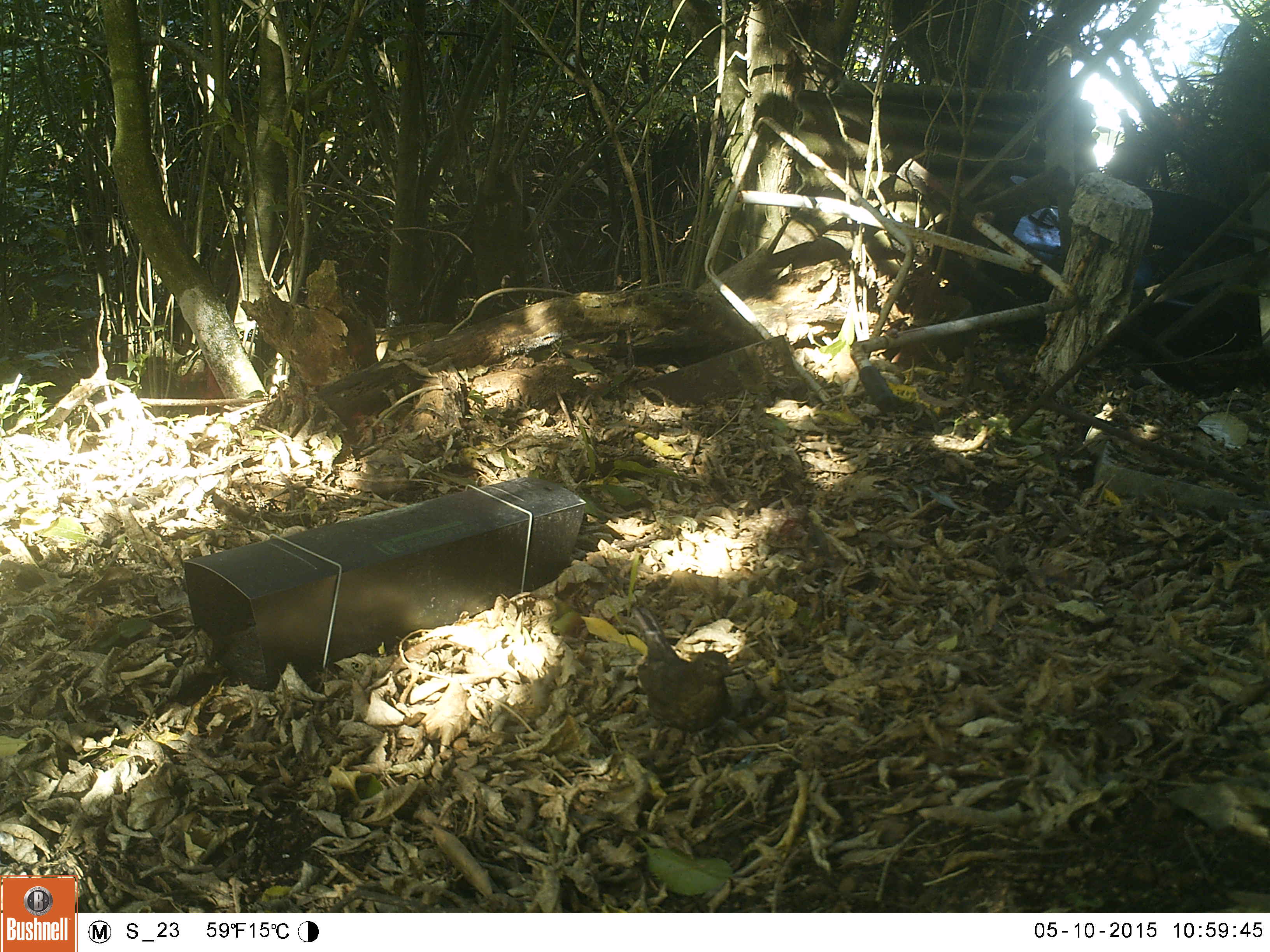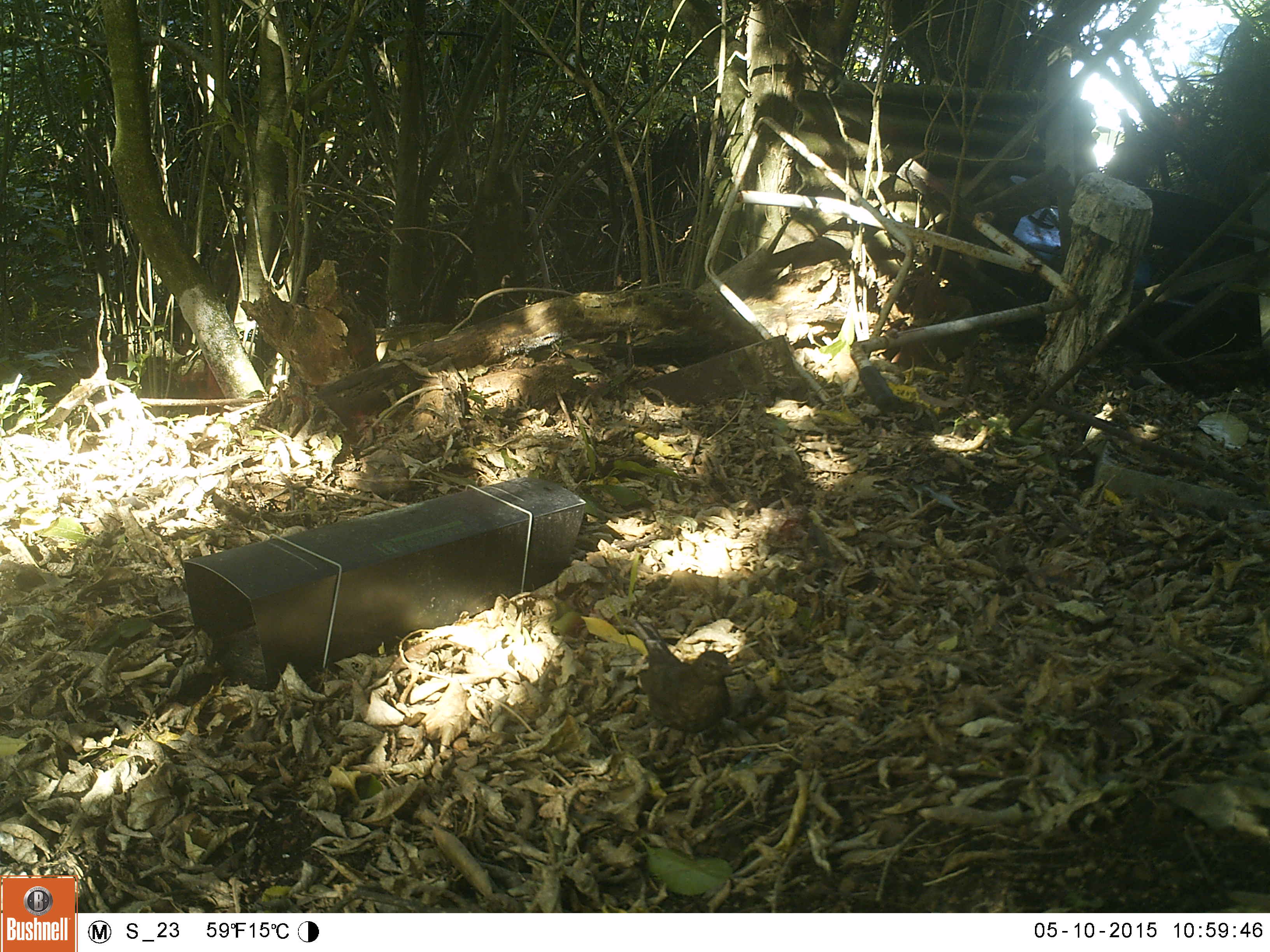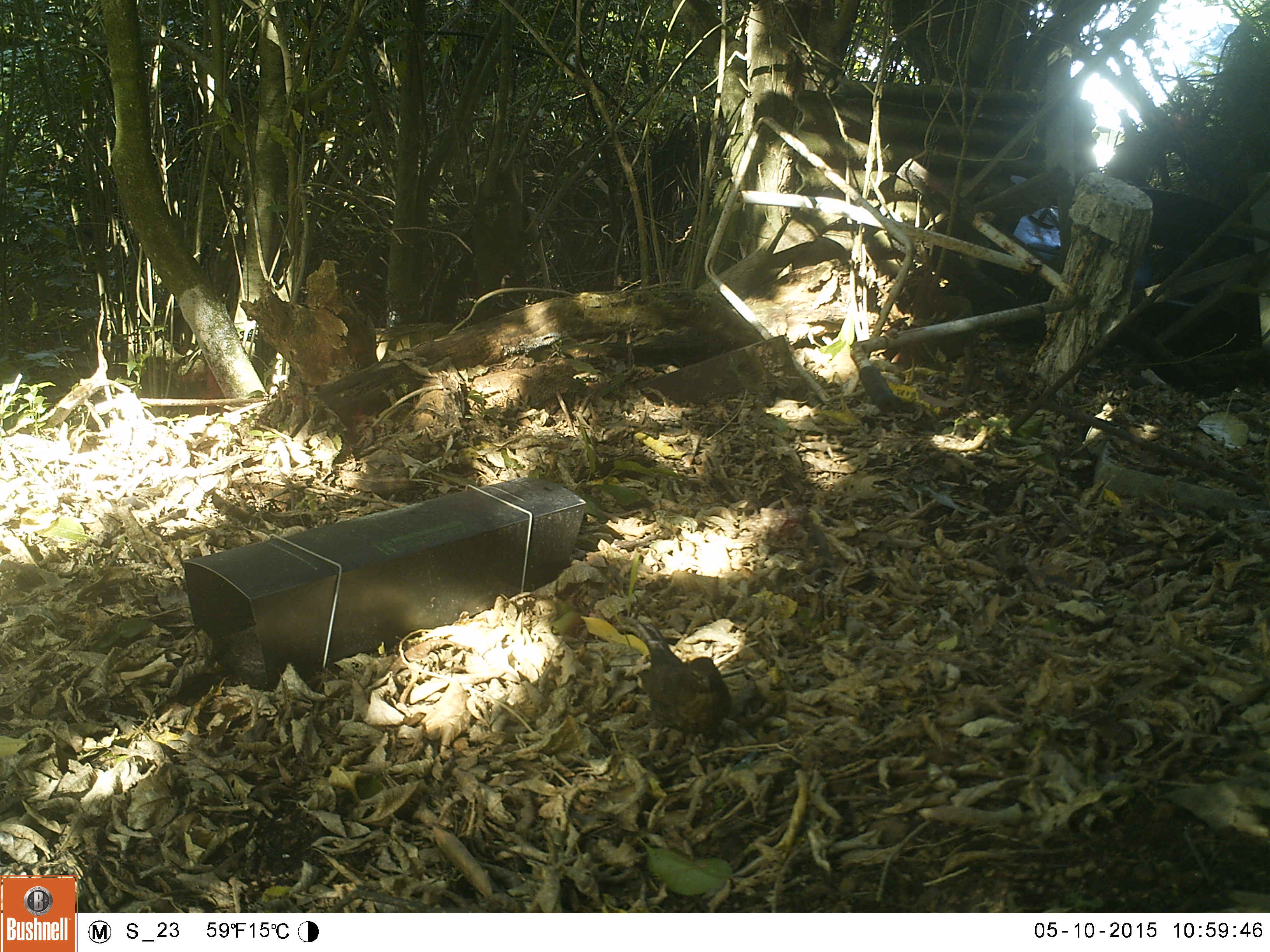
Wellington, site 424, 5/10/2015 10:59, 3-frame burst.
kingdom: Animalia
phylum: Chordata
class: Aves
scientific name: Aves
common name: bird